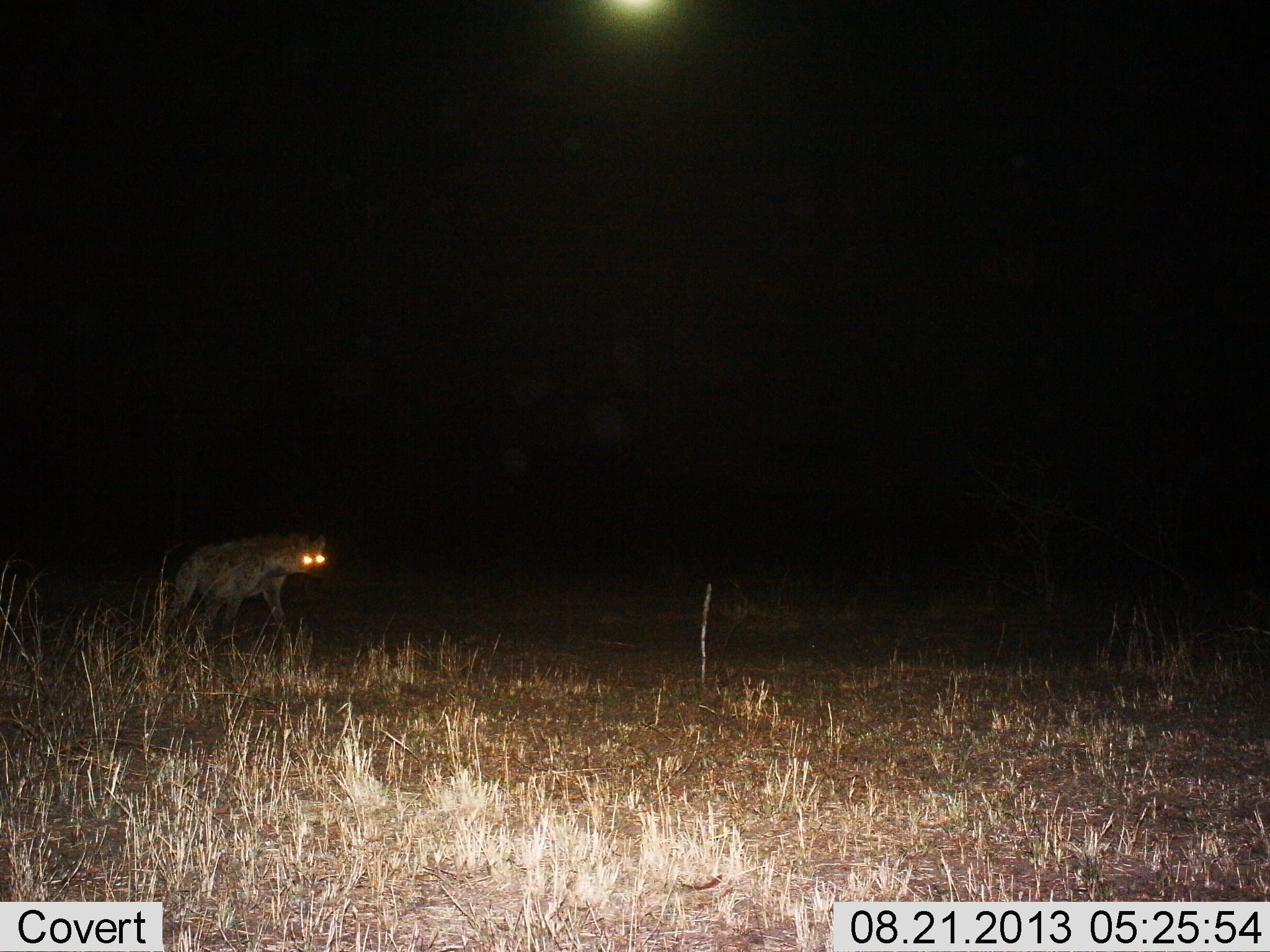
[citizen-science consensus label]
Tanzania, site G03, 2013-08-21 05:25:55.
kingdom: Animalia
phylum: Chordata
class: Mammalia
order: Carnivora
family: Hyaenidae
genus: Crocuta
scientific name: Crocuta crocuta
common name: spotted hyena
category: hyenaspotted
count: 1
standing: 13%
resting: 0%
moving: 87%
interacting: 0%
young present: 0%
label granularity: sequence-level